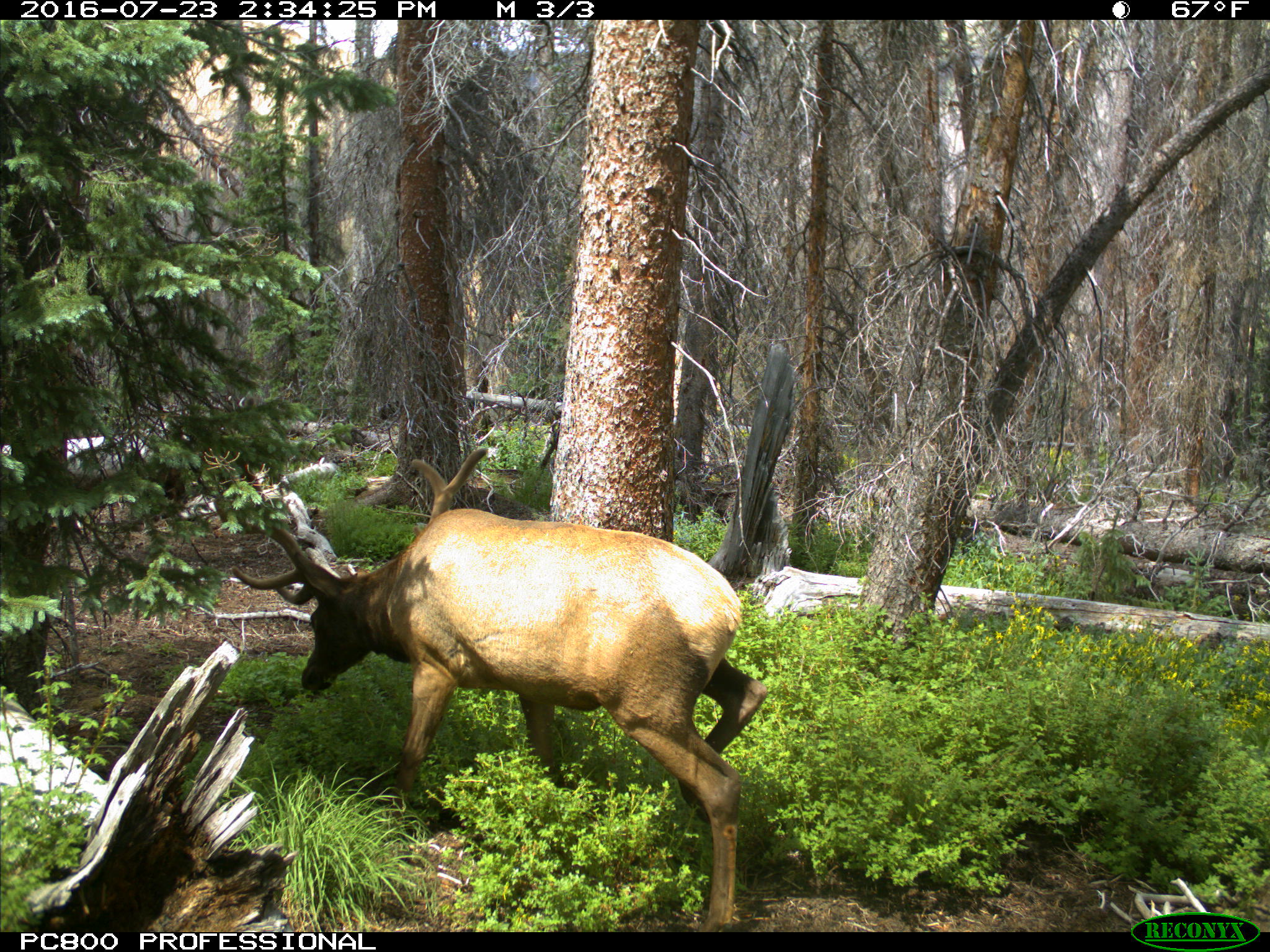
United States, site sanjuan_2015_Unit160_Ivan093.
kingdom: Animalia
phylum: Chordata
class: Mammalia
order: Artiodactyla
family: Cervidae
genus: Cervus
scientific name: Cervus elaphus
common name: red deer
Cervus elaphus (red deer).